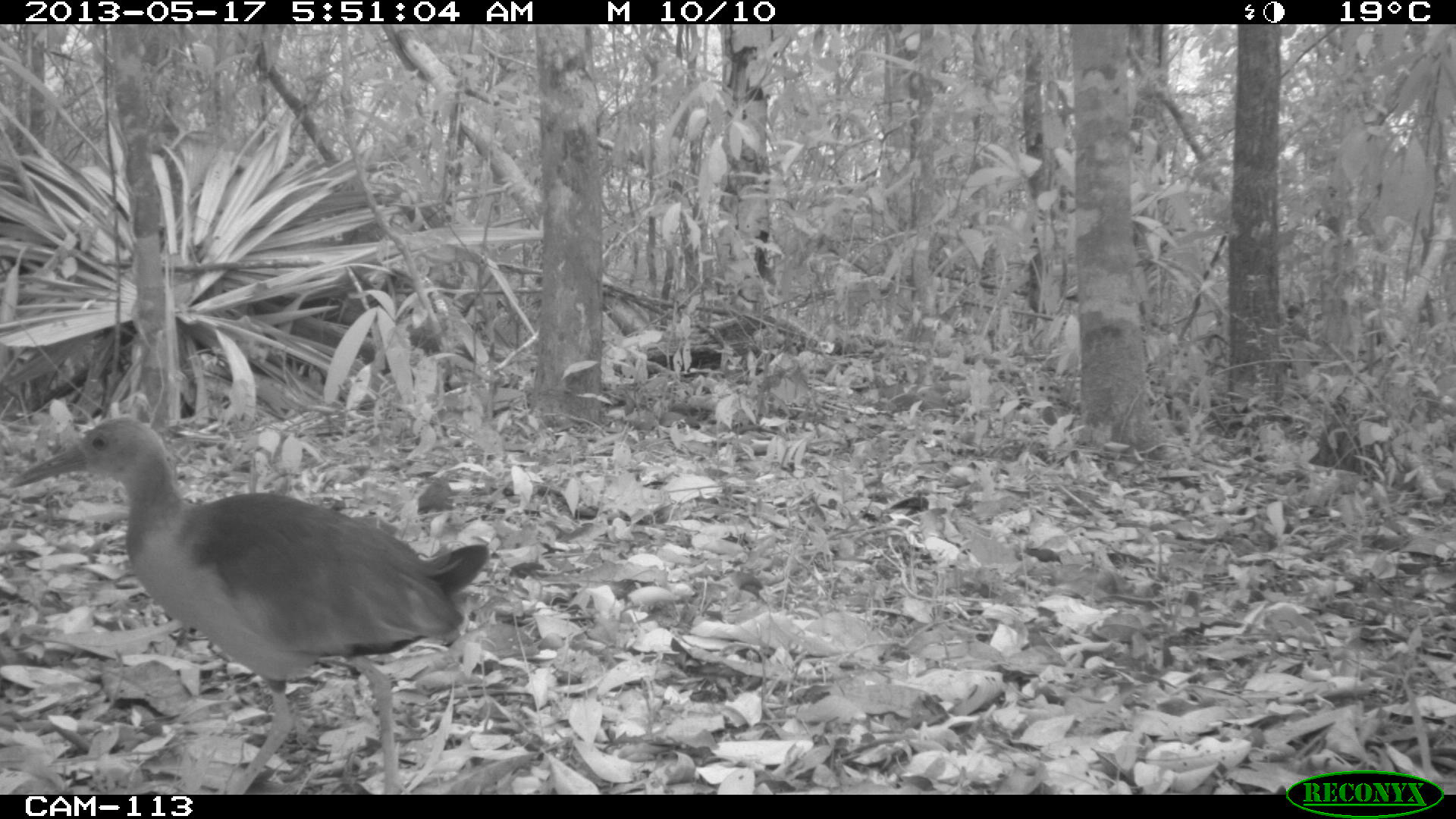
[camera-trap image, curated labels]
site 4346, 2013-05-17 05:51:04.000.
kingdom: Animalia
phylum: Chordata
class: Aves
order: Gruiformes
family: Rallidae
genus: Aramides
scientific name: Aramides cajaneus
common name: gray-necked wood-rail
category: aramides cajanea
Aramides cajanea (gray-necked wood-rail) (Aramides cajaneus), count 1.